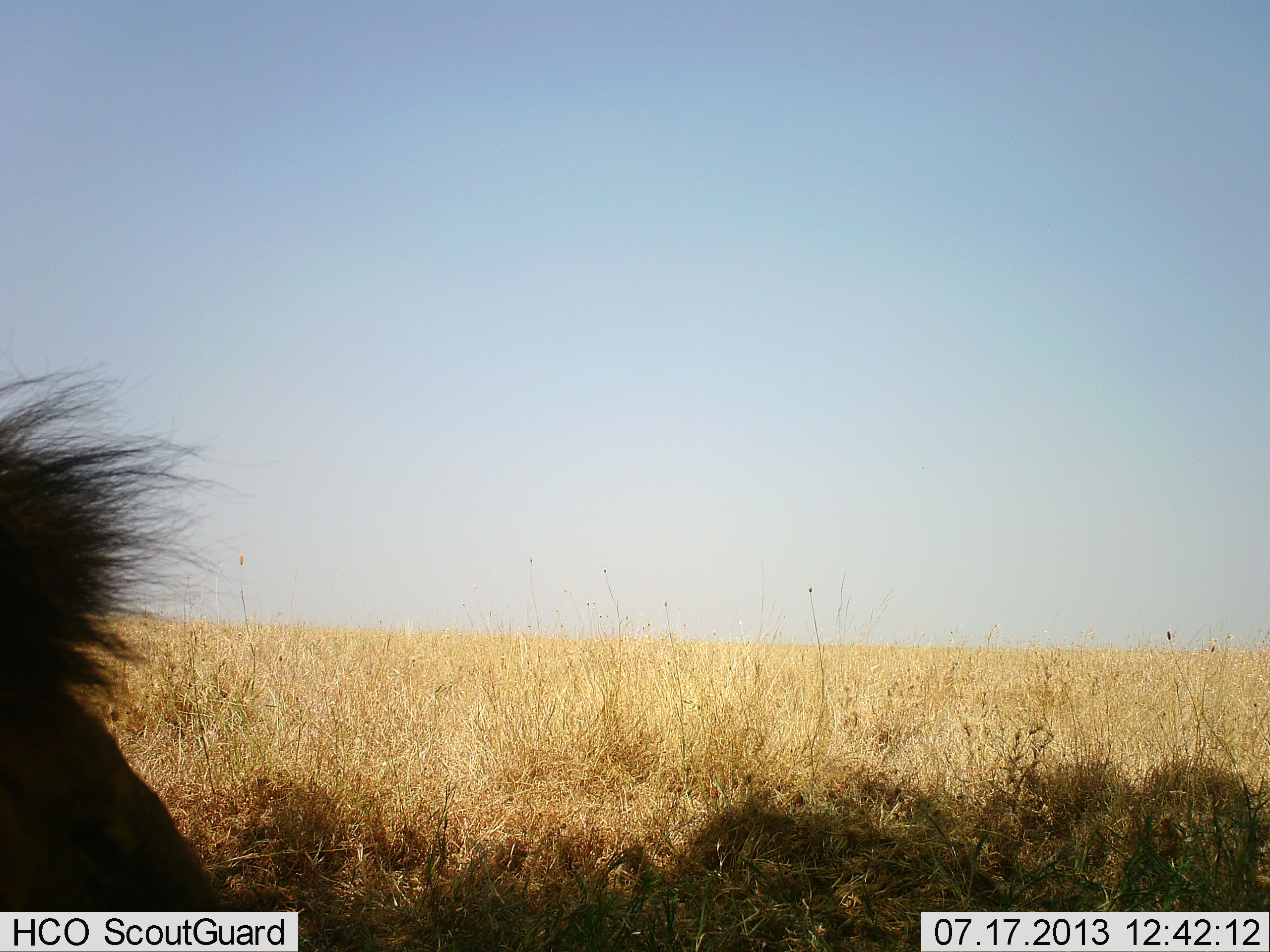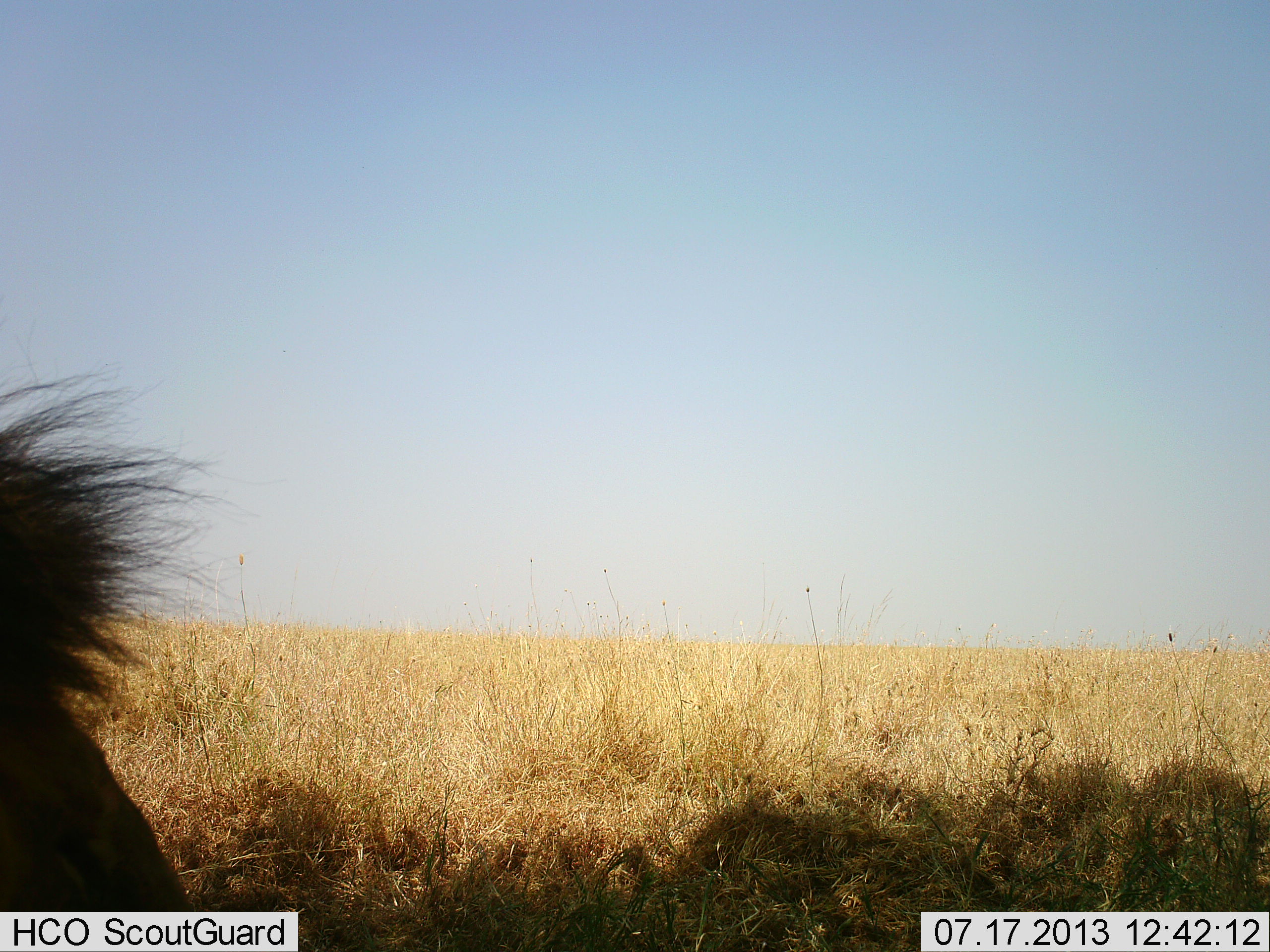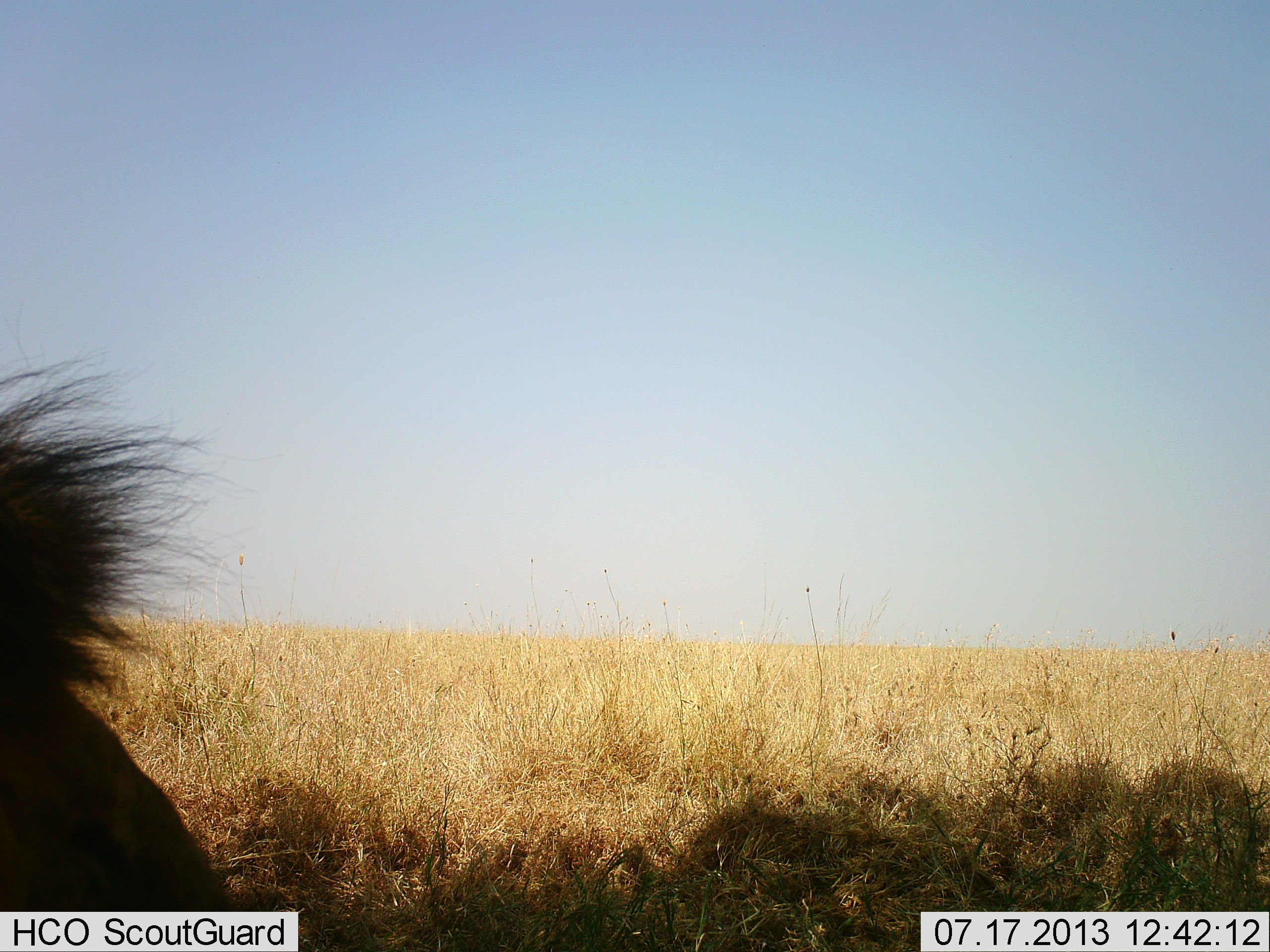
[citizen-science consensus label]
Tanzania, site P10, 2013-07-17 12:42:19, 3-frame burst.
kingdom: Animalia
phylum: Chordata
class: Mammalia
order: Carnivora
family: Felidae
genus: Panthera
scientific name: Panthera leo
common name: lion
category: lionmale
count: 1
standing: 0%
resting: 100%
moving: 0%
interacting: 0%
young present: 0%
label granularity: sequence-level